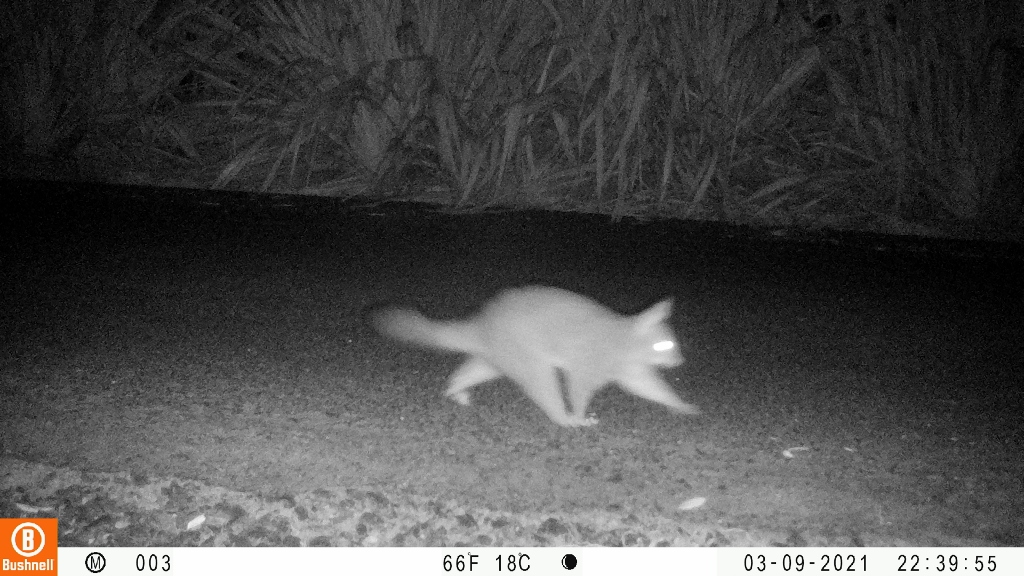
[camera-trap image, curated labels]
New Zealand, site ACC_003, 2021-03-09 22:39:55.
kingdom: Animalia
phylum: Chordata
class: Mammalia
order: Diprotodontia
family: Phalangeridae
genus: Trichosurus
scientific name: Trichosurus vulpecula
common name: common brushtail possum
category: possum